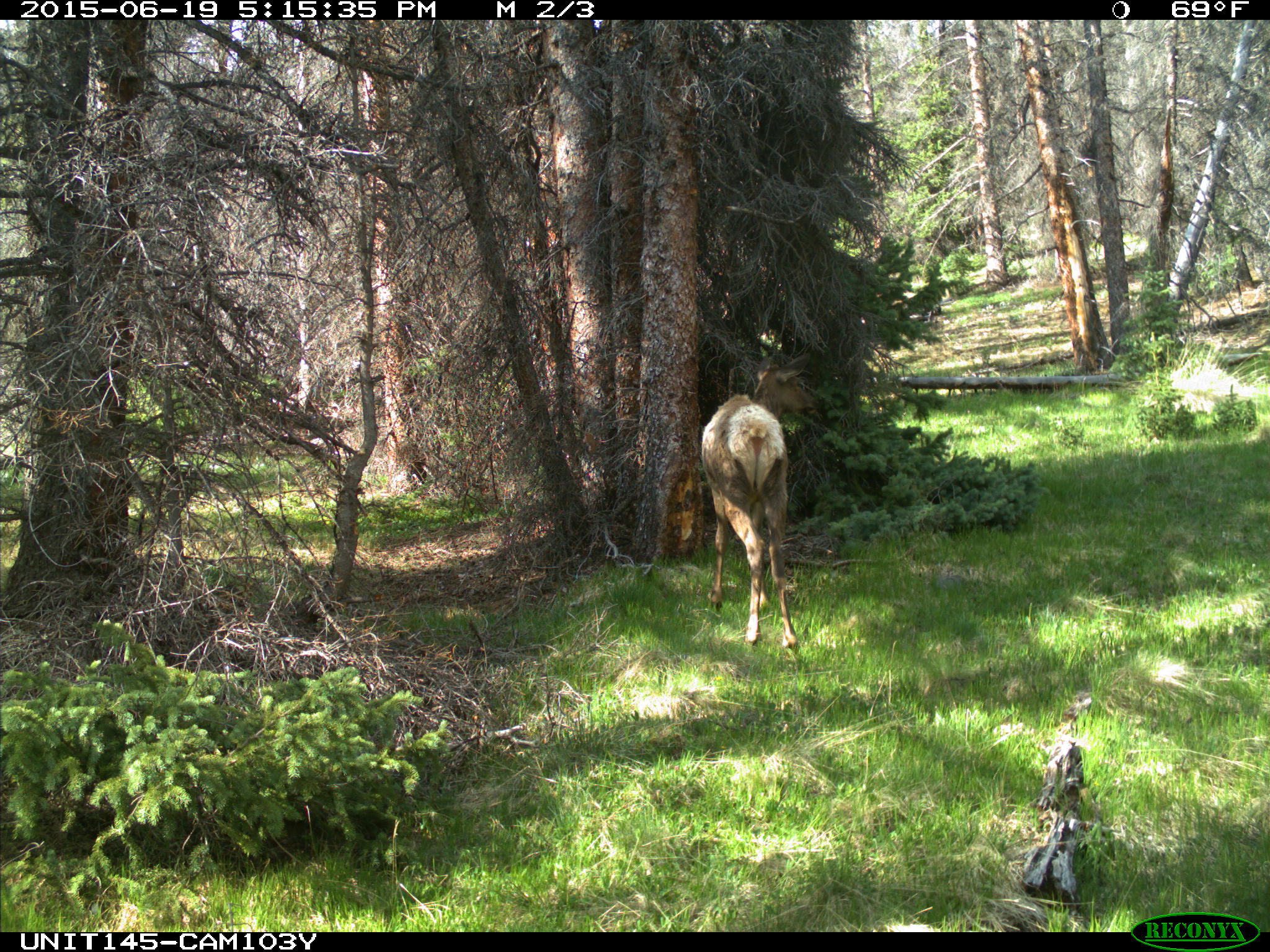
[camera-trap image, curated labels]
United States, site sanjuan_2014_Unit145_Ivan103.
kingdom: Animalia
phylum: Chordata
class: Mammalia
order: Artiodactyla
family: Cervidae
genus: Cervus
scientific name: Cervus elaphus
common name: red deer